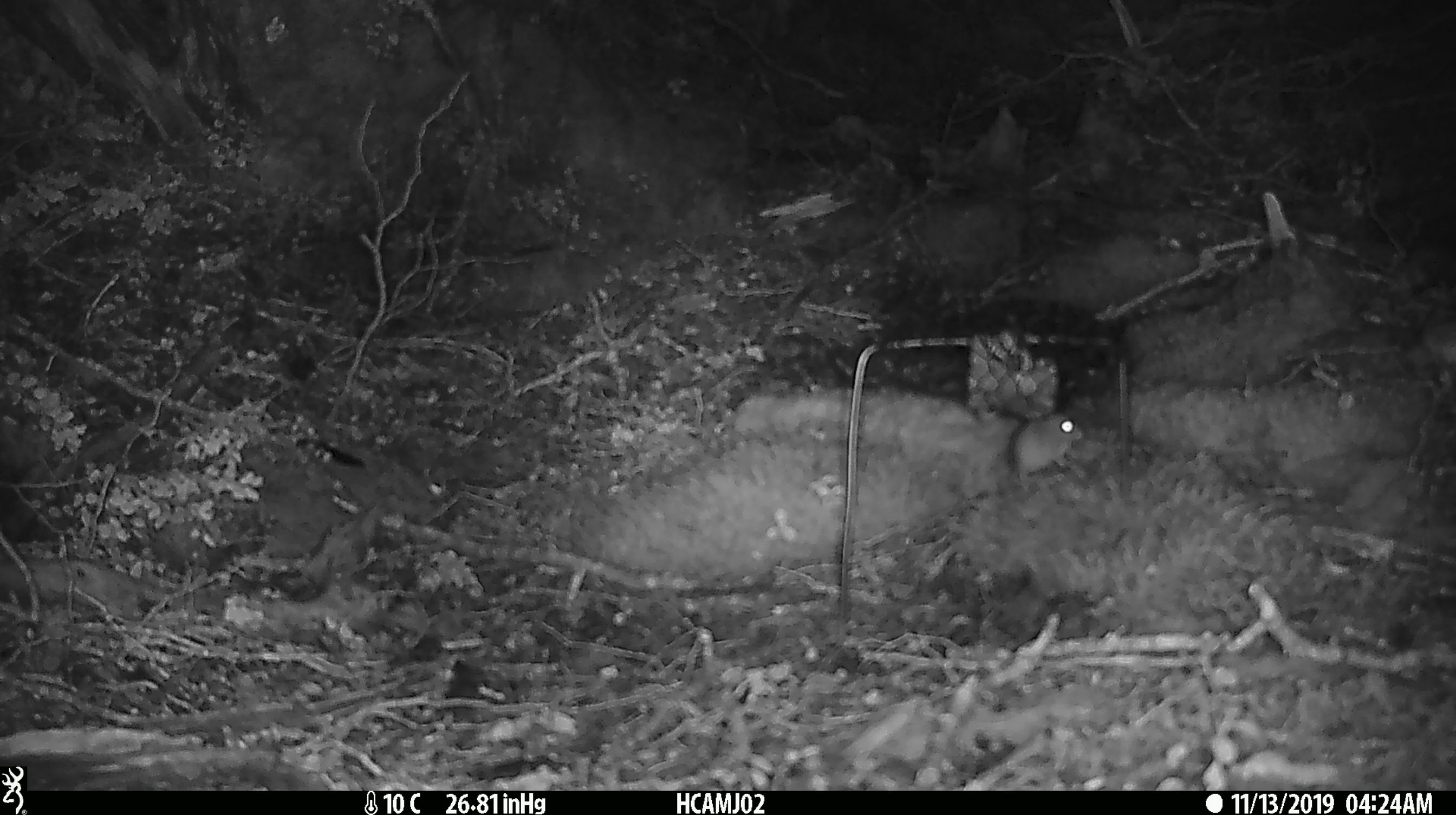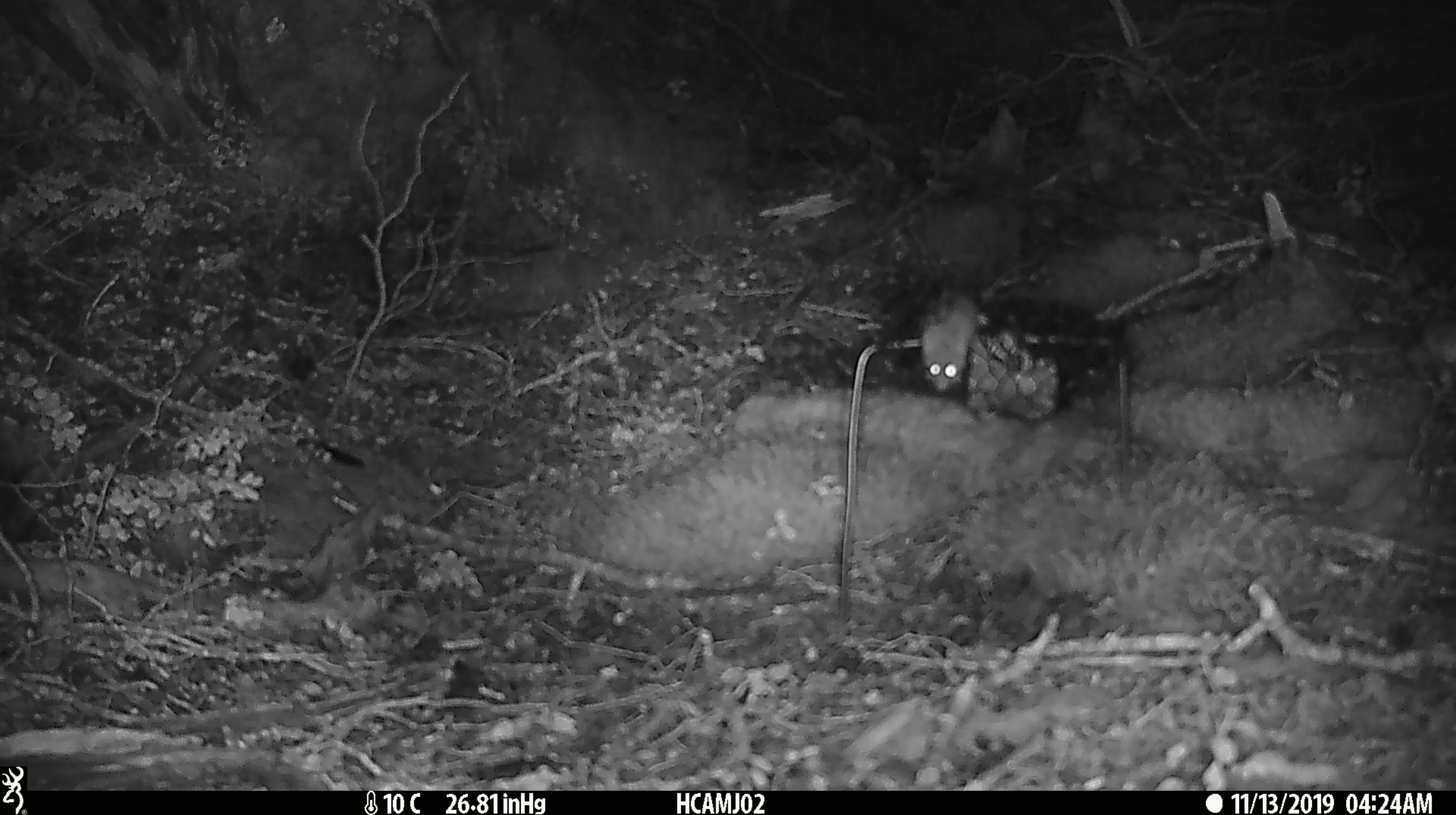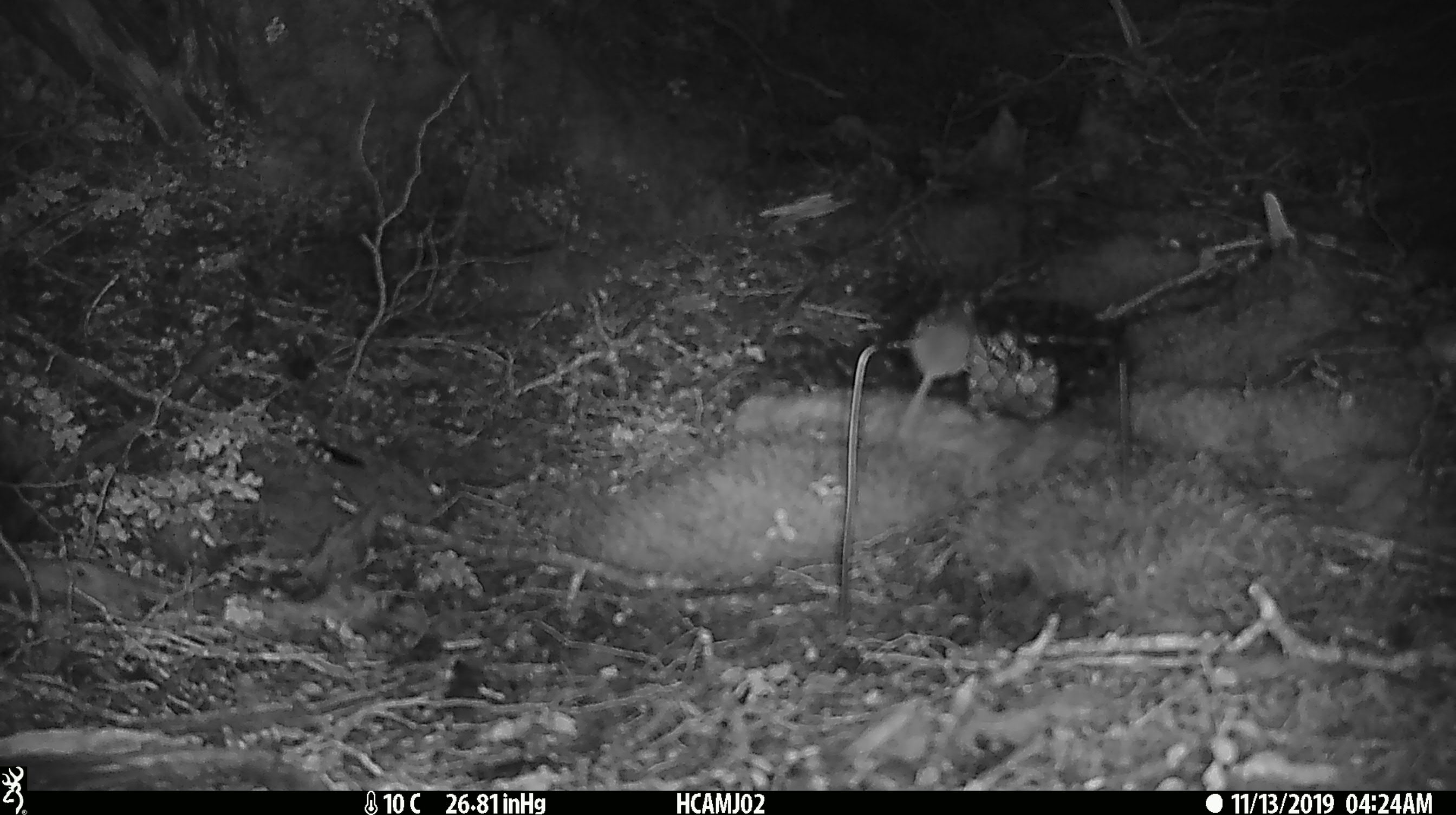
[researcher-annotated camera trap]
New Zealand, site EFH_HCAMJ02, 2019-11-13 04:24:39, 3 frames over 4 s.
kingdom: Animalia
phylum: Chordata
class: Mammalia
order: Rodentia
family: Muridae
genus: Mus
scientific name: Mus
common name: mouse